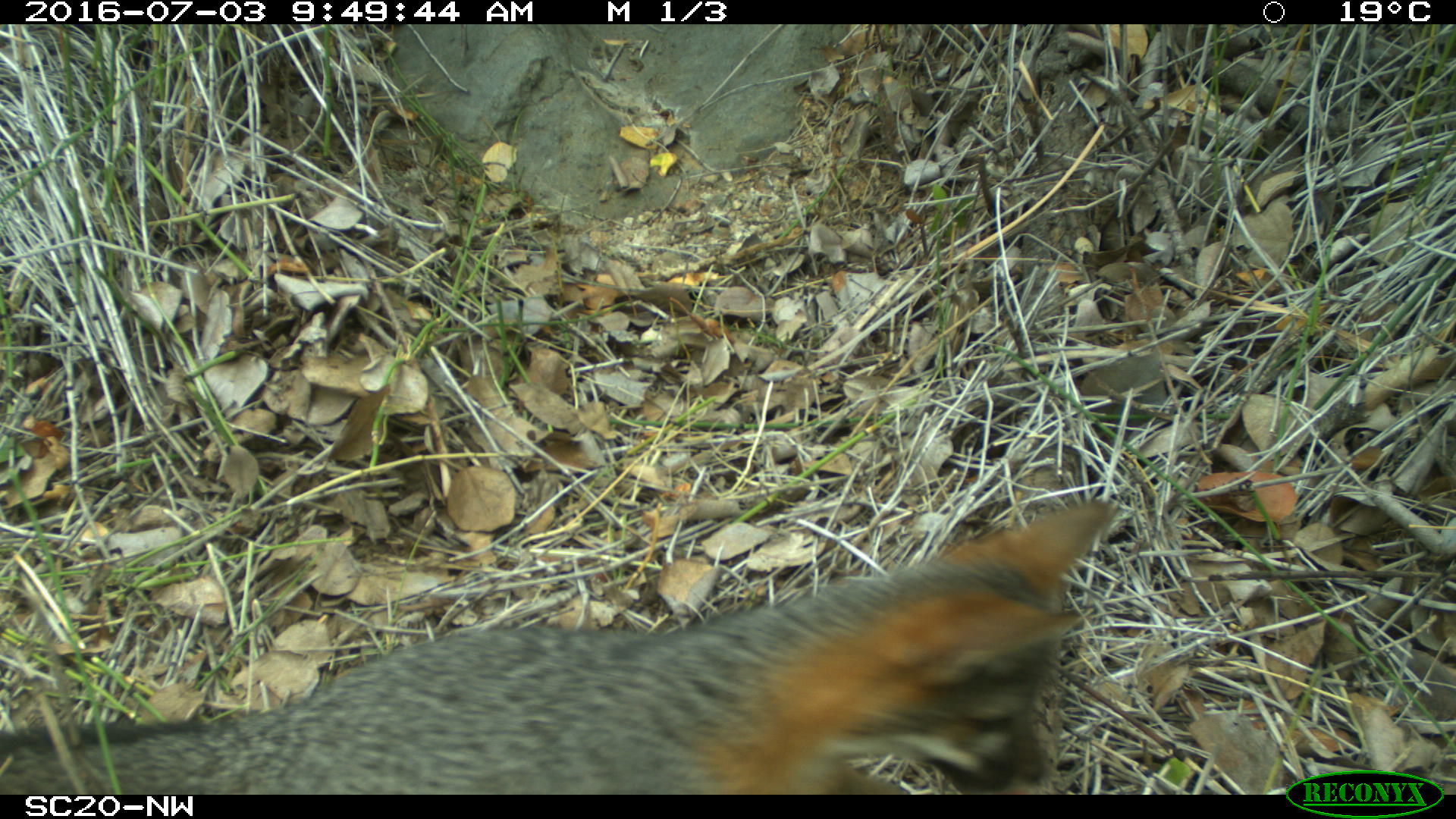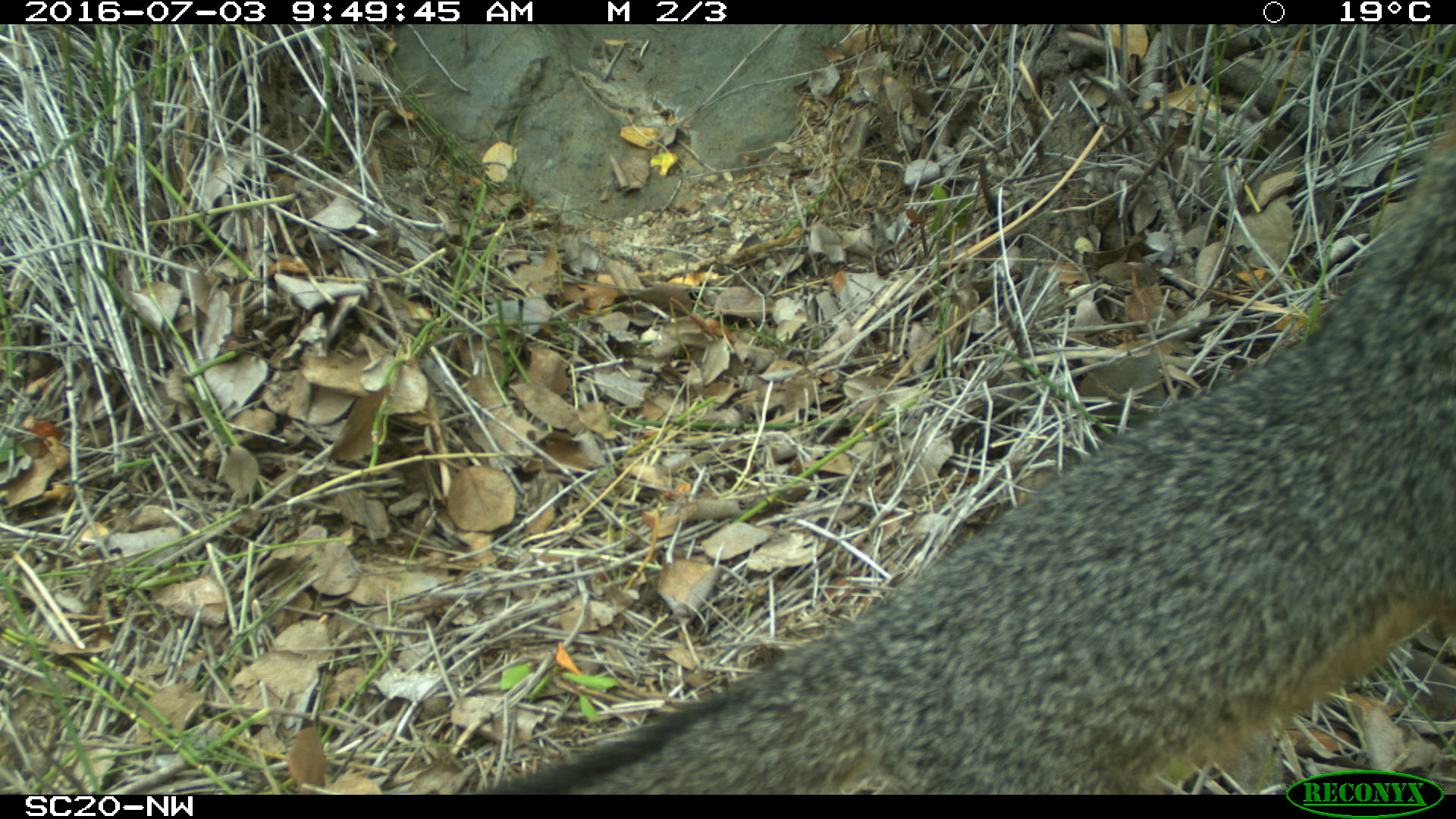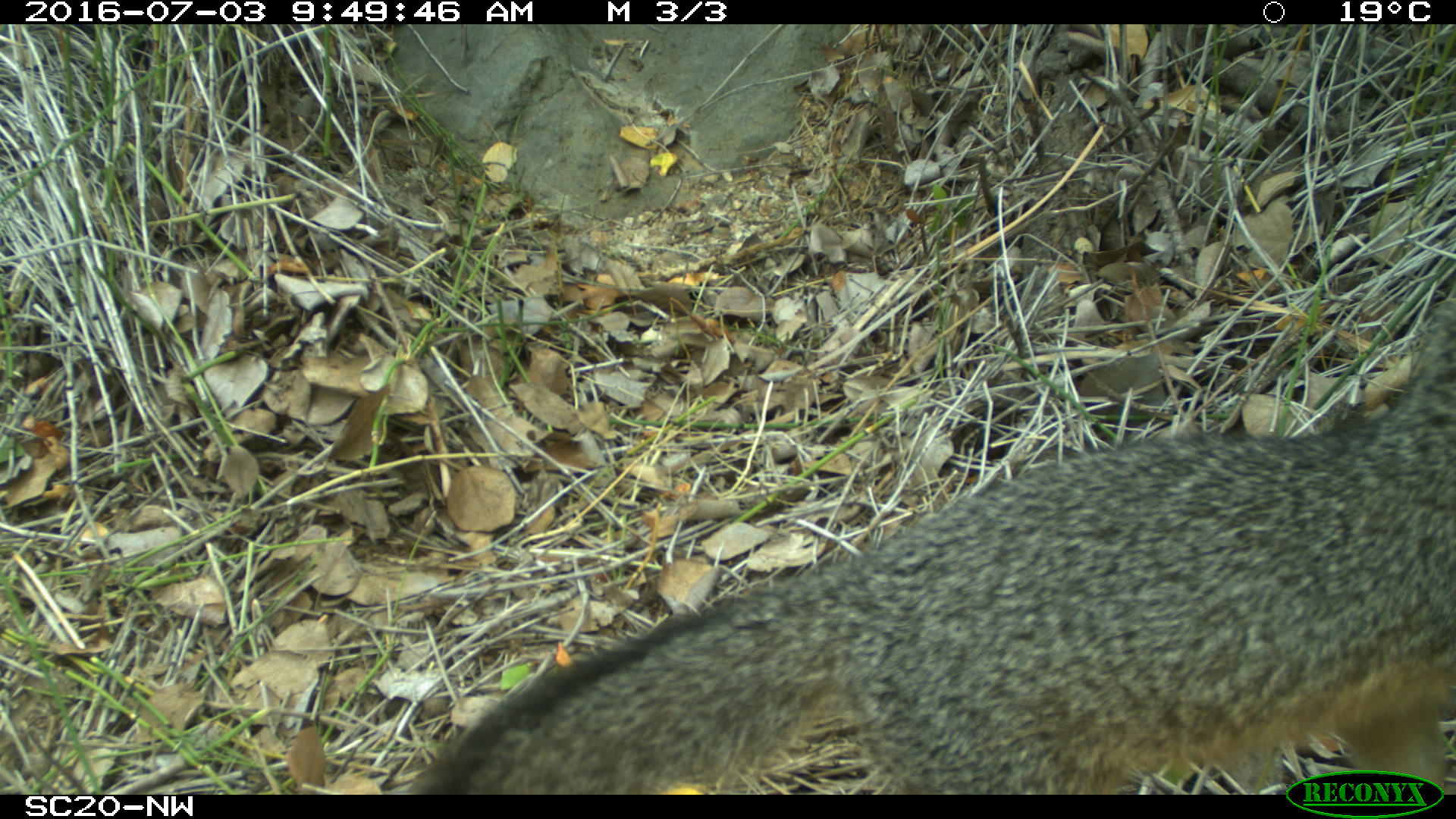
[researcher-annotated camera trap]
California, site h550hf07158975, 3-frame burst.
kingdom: Animalia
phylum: Chordata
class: Mammalia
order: Carnivora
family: Canidae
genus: Urocyon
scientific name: Urocyon littoralis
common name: island fox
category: fox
Fox (island fox) (Urocyon littoralis).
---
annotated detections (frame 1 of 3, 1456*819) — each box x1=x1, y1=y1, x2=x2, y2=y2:
fox: x1=0, y1=498, x2=1119, y2=795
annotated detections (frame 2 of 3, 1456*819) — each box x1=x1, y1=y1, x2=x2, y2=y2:
fox: x1=474, y1=146, x2=1455, y2=795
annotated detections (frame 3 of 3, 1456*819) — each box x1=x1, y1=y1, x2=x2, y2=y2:
fox: x1=410, y1=292, x2=1454, y2=792